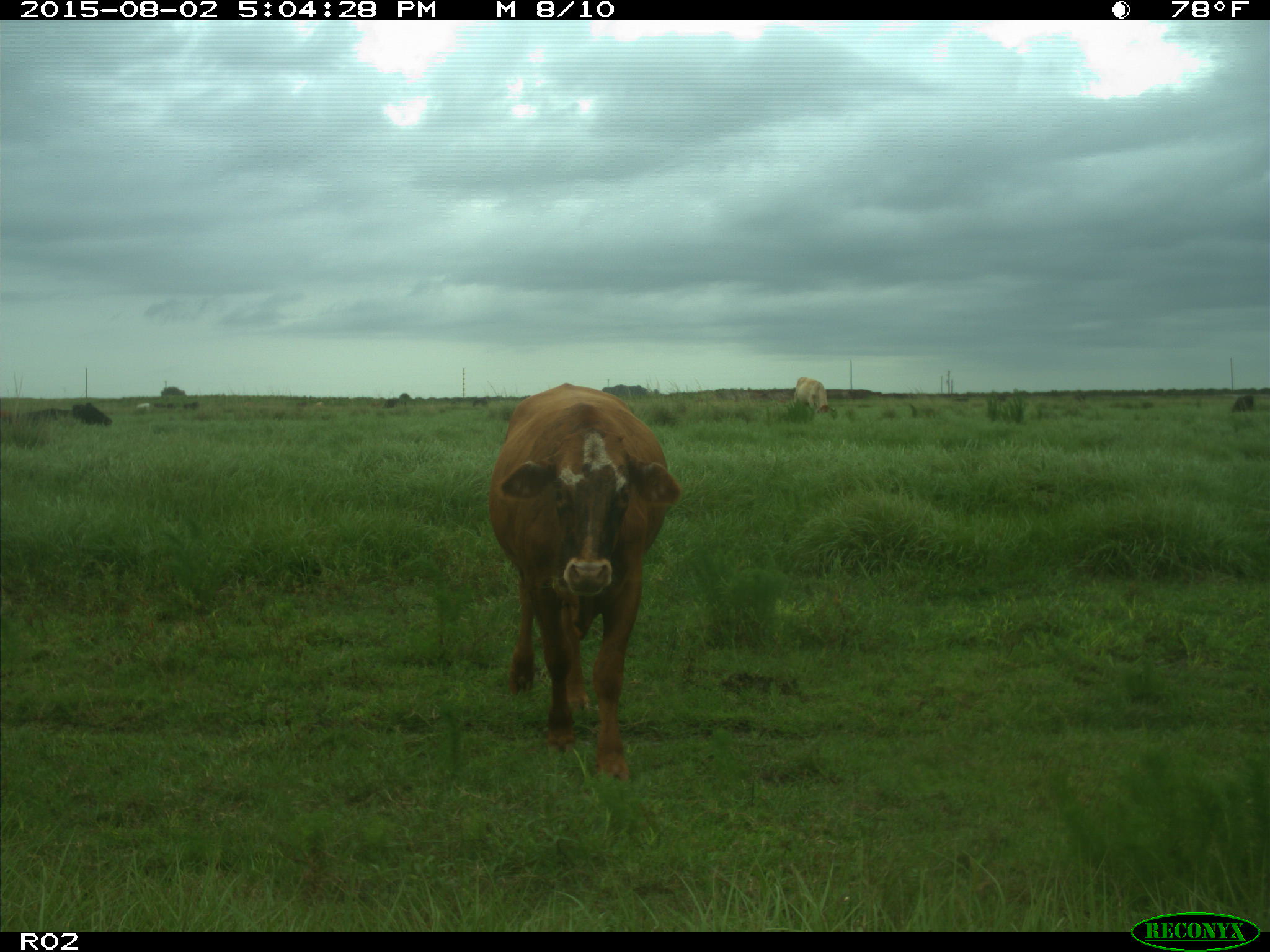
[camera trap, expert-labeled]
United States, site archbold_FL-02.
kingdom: Animalia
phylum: Chordata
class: Mammalia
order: Artiodactyla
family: Bovidae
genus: Bos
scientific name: Bos taurus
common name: domestic cow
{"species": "Bos taurus (domestic cow)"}